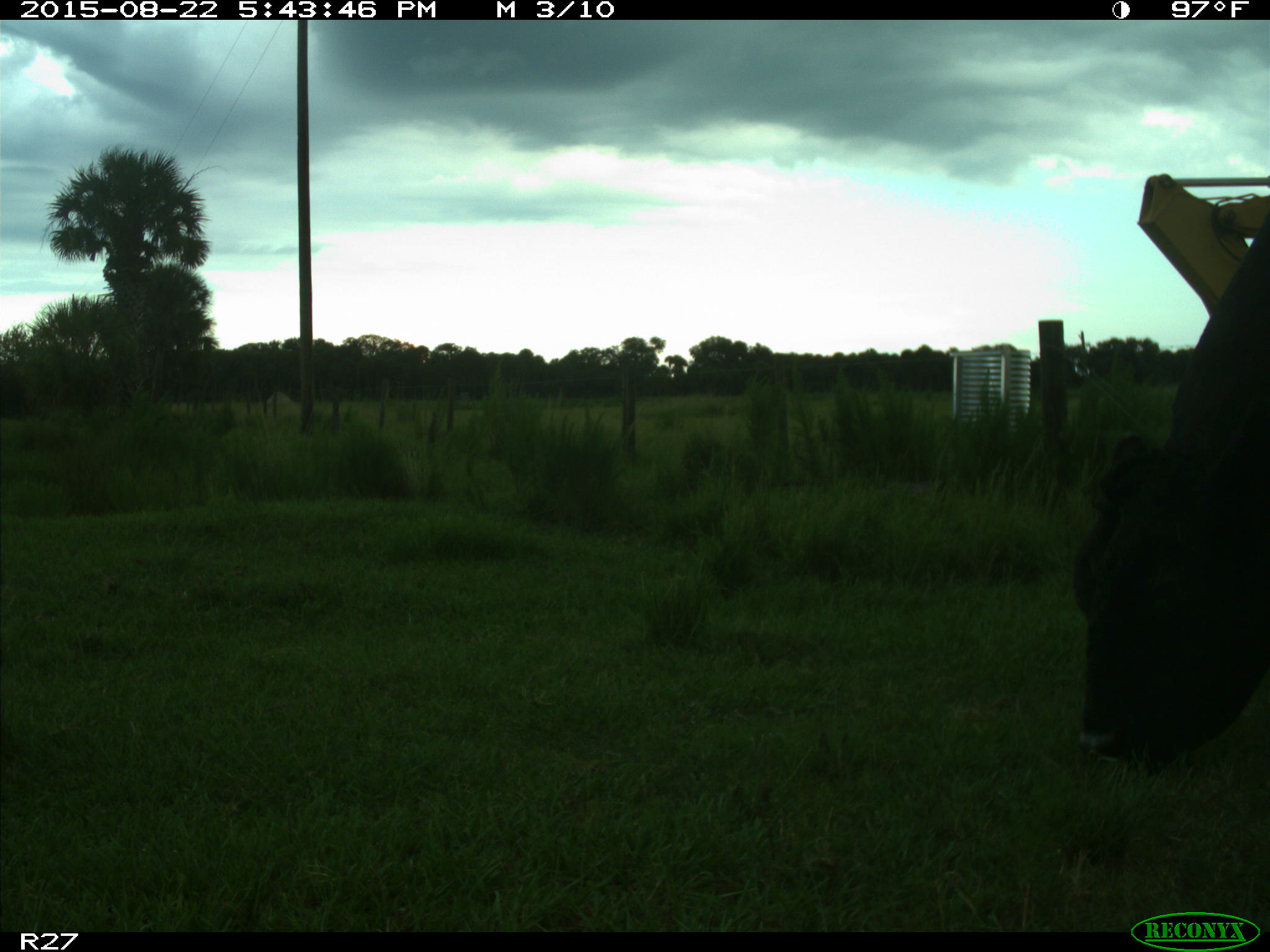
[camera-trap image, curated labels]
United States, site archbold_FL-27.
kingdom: Animalia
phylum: Chordata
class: Mammalia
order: Artiodactyla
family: Bovidae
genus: Bos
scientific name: Bos taurus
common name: domestic cow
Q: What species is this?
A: Bos taurus (domestic cow).